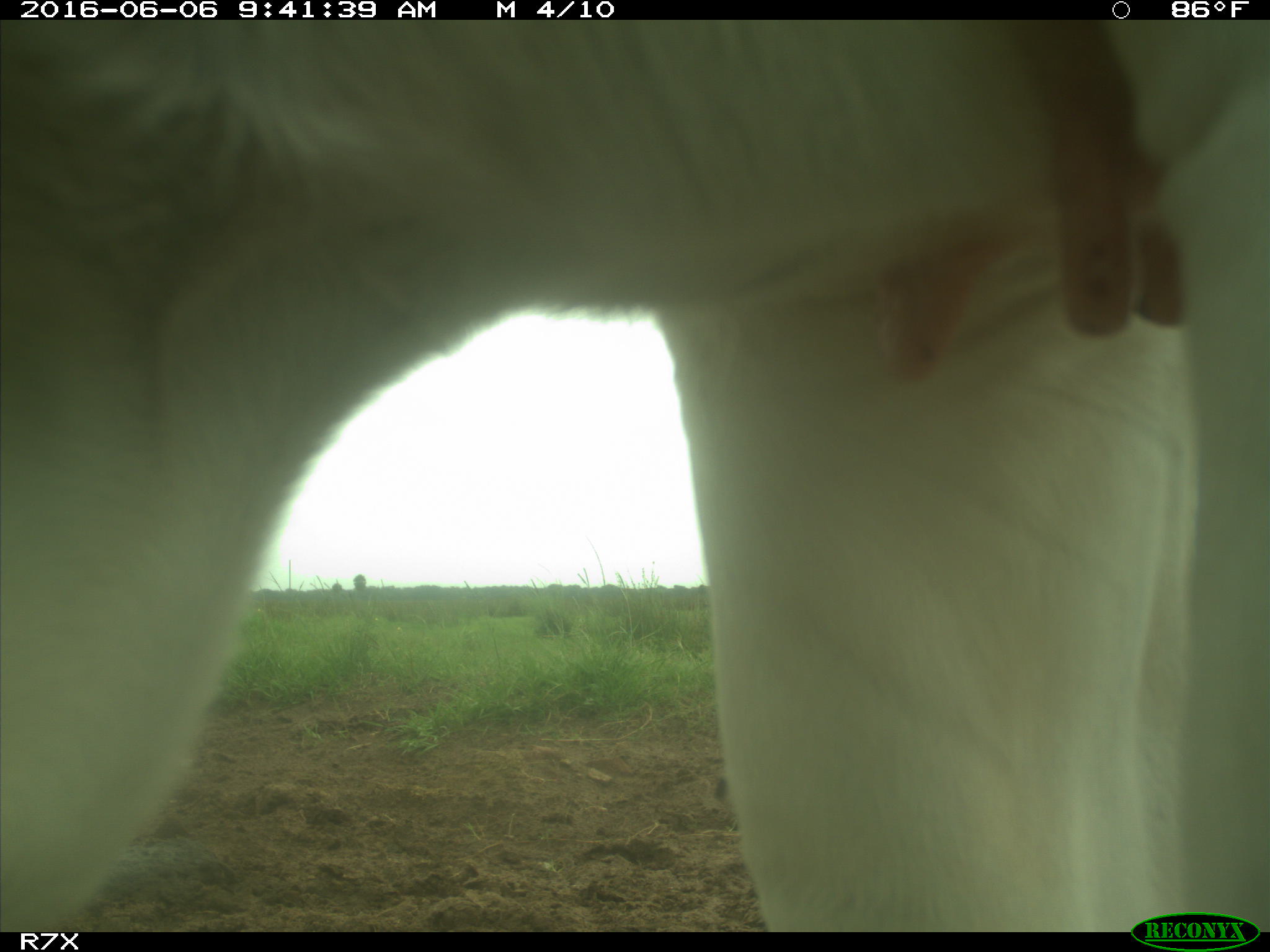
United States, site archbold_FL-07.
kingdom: Animalia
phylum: Chordata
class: Mammalia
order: Artiodactyla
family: Bovidae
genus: Bos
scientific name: Bos taurus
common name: domestic cow